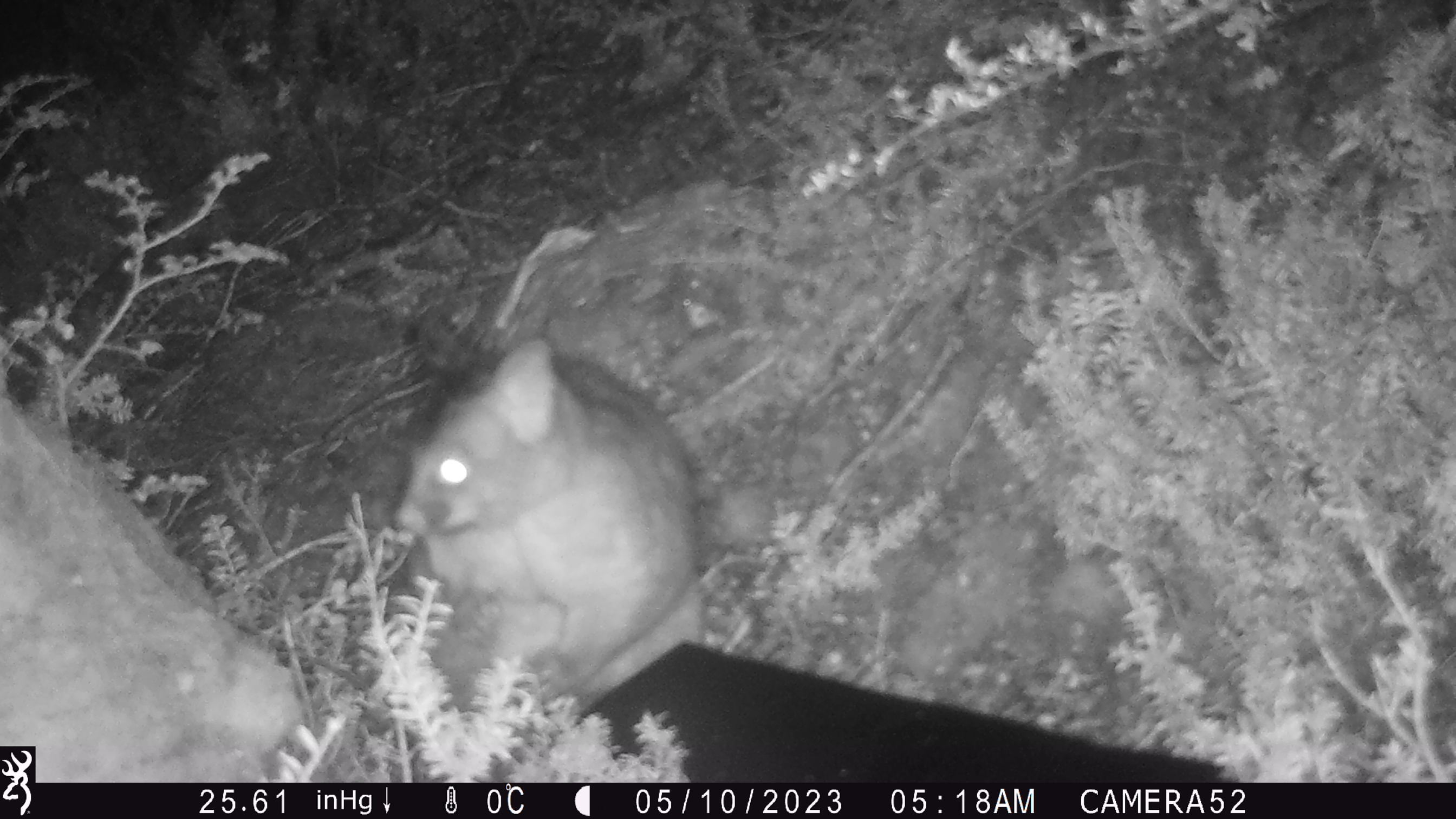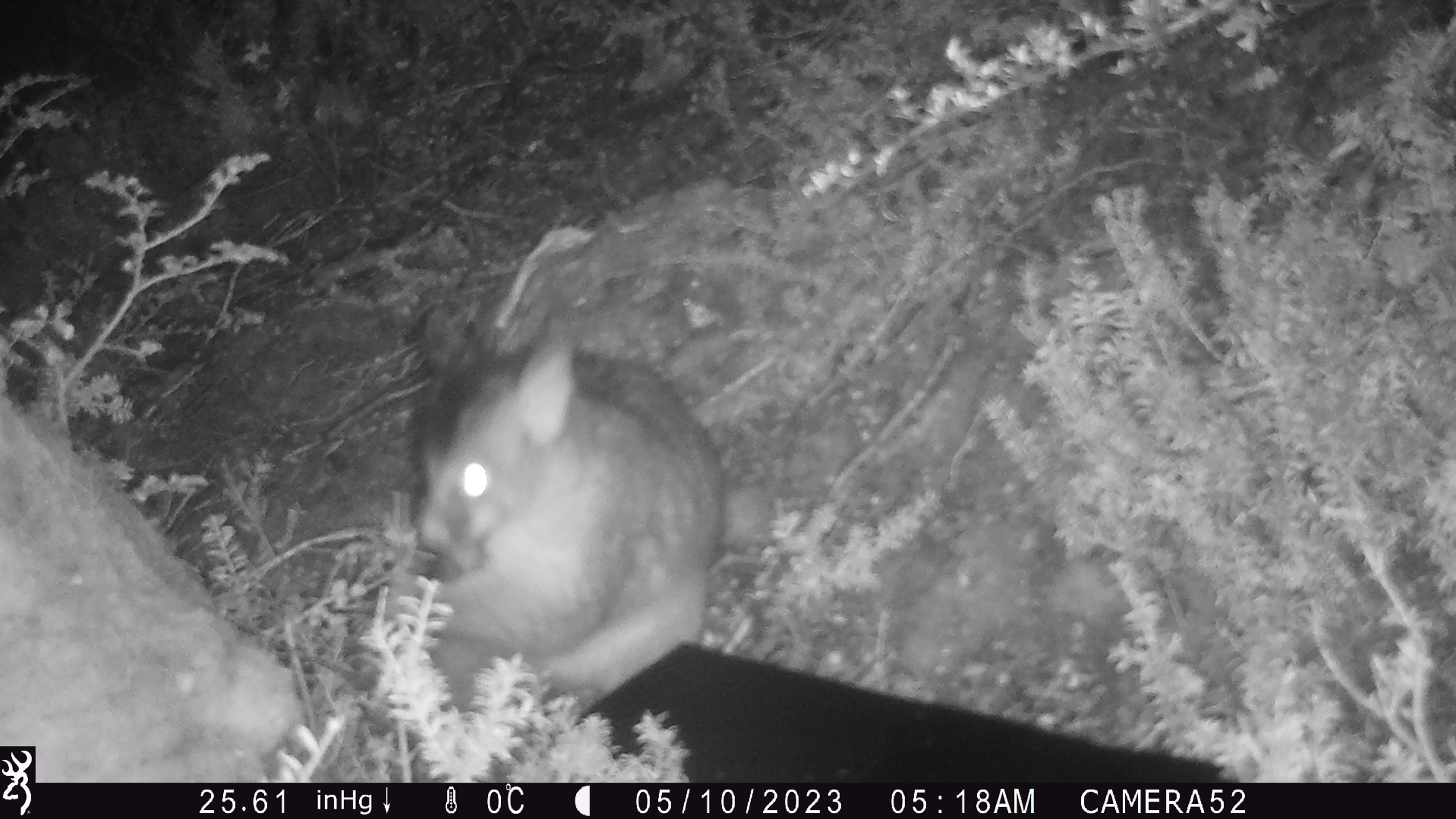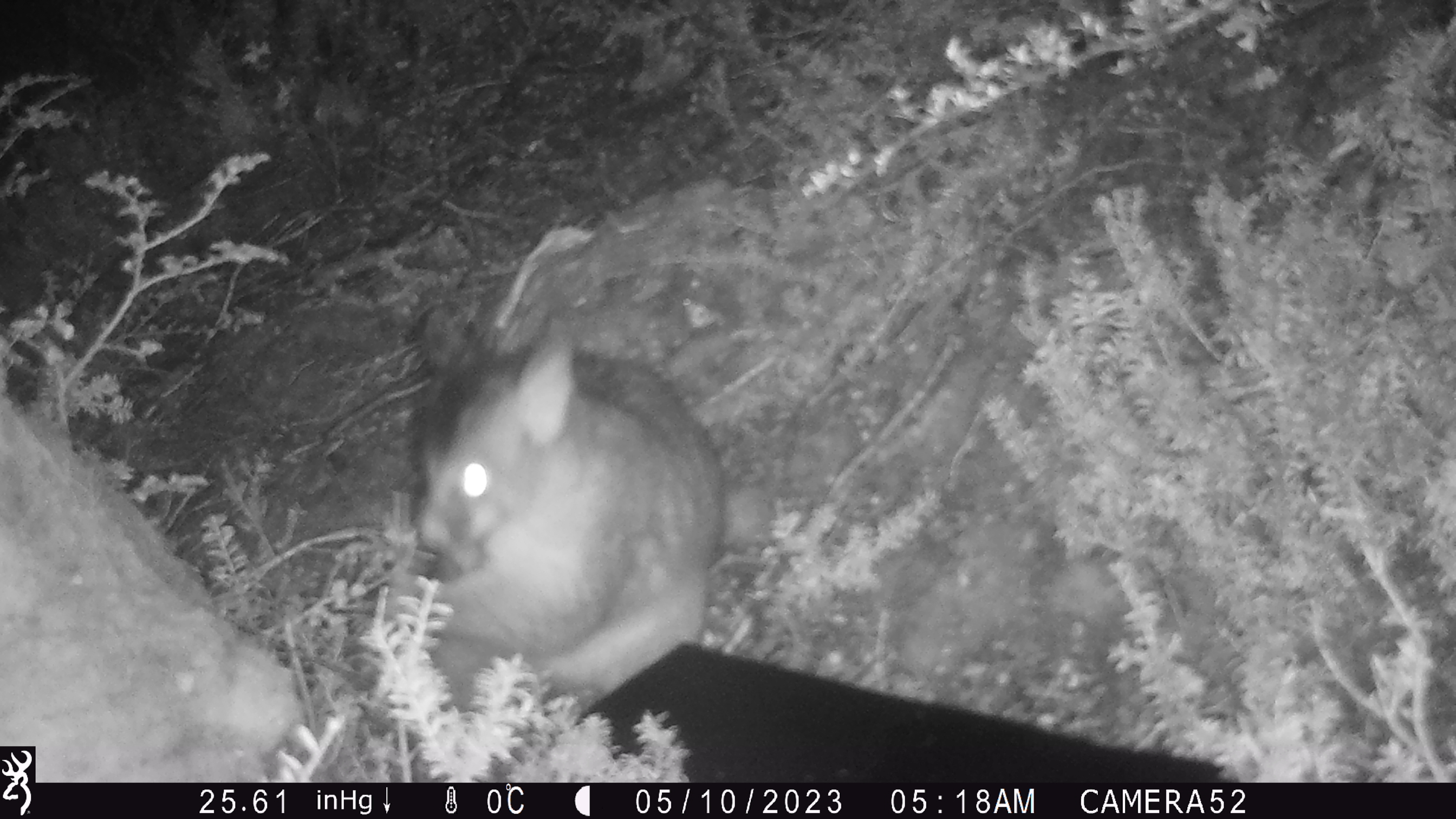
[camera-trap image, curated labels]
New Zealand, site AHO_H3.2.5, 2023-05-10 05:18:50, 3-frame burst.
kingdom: Animalia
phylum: Chordata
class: Mammalia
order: Carnivora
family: Mustelidae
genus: Mustela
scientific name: Mustela erminea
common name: stoat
Stoat (Mustela erminea).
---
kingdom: Animalia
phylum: Chordata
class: Mammalia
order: Diprotodontia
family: Phalangeridae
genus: Trichosurus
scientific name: Trichosurus vulpecula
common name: common brushtail possum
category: possum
Possum (common brushtail possum) (Trichosurus vulpecula).